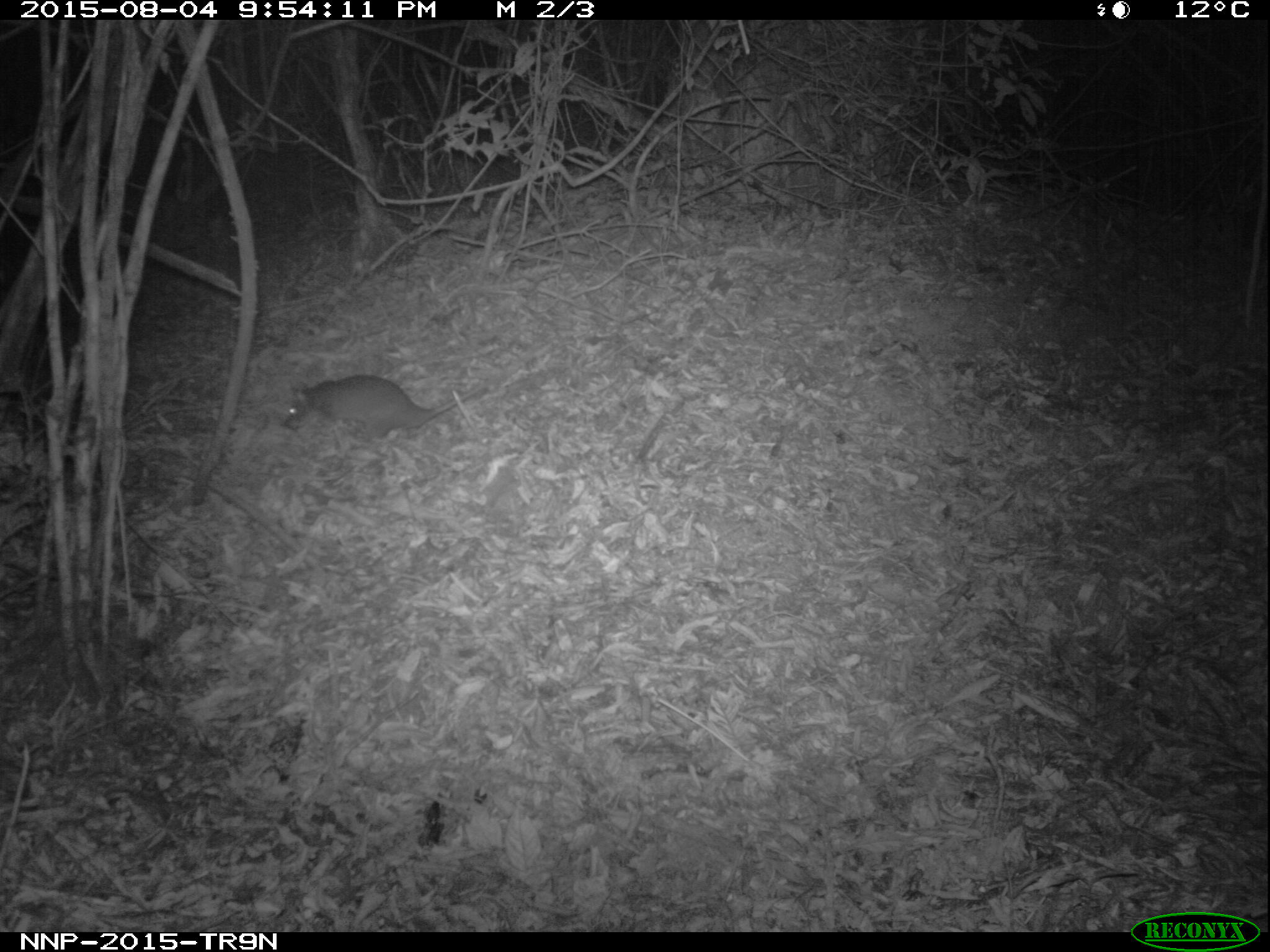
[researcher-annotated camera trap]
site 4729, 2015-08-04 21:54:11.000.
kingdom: Animalia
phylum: Chordata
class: Mammalia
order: Rodentia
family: Nesomyidae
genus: Cricetomys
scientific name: Cricetomys gambianus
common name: african giant pouched rat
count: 1